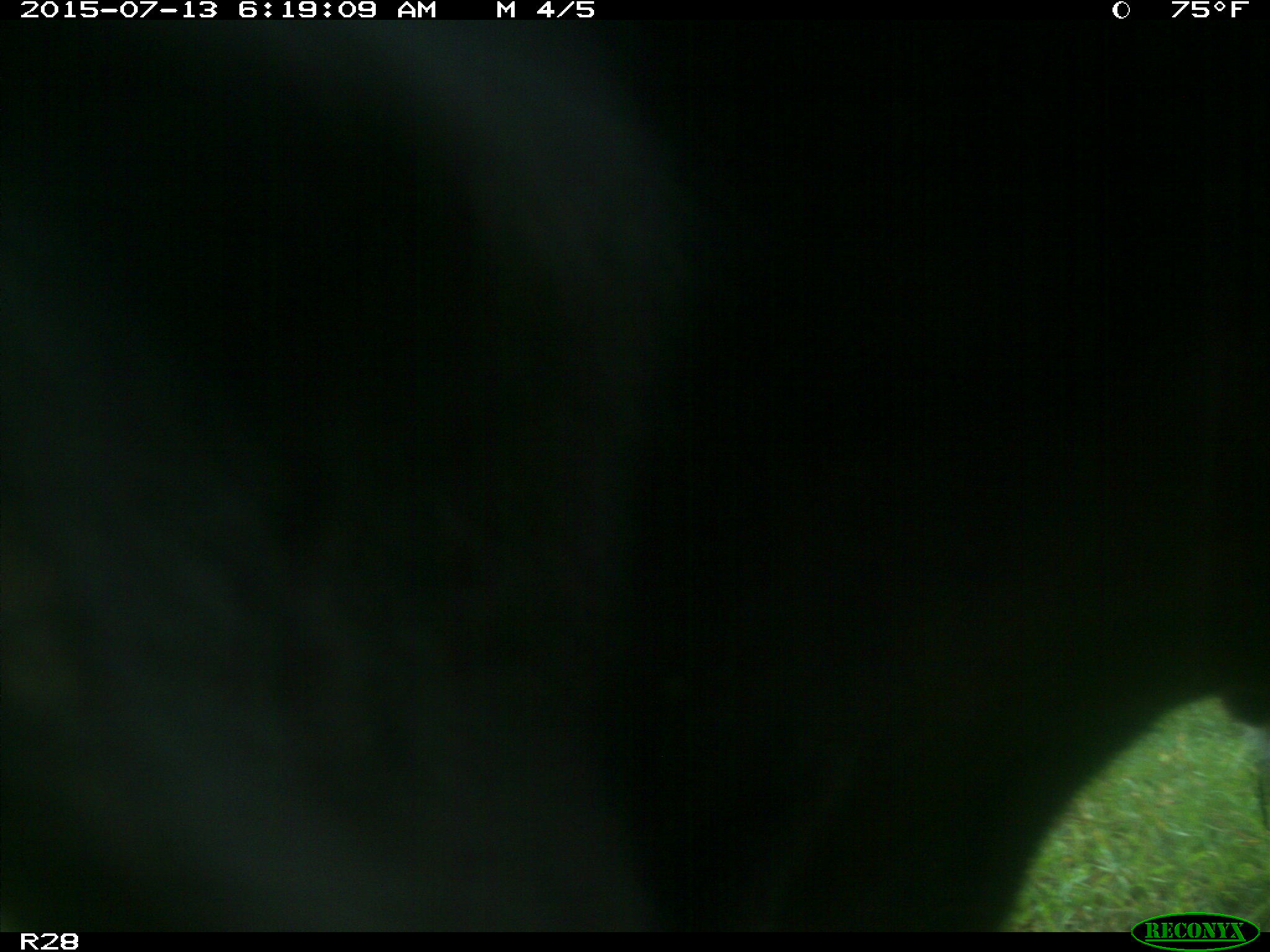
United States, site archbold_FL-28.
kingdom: Animalia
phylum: Chordata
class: Mammalia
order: Artiodactyla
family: Bovidae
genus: Bos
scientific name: Bos taurus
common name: domestic cow